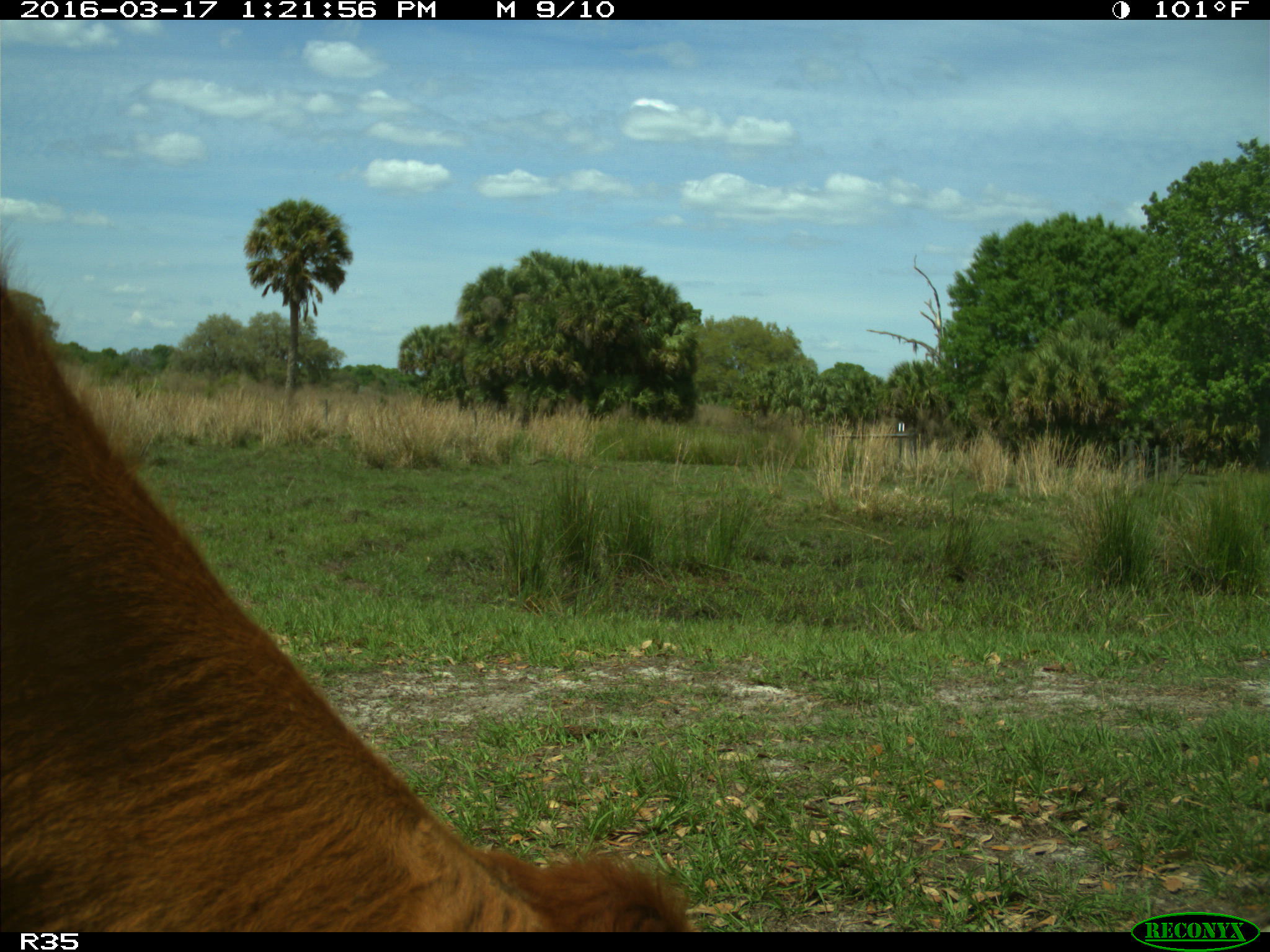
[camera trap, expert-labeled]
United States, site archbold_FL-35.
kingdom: Animalia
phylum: Chordata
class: Mammalia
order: Artiodactyla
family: Bovidae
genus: Bos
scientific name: Bos taurus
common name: domestic cow